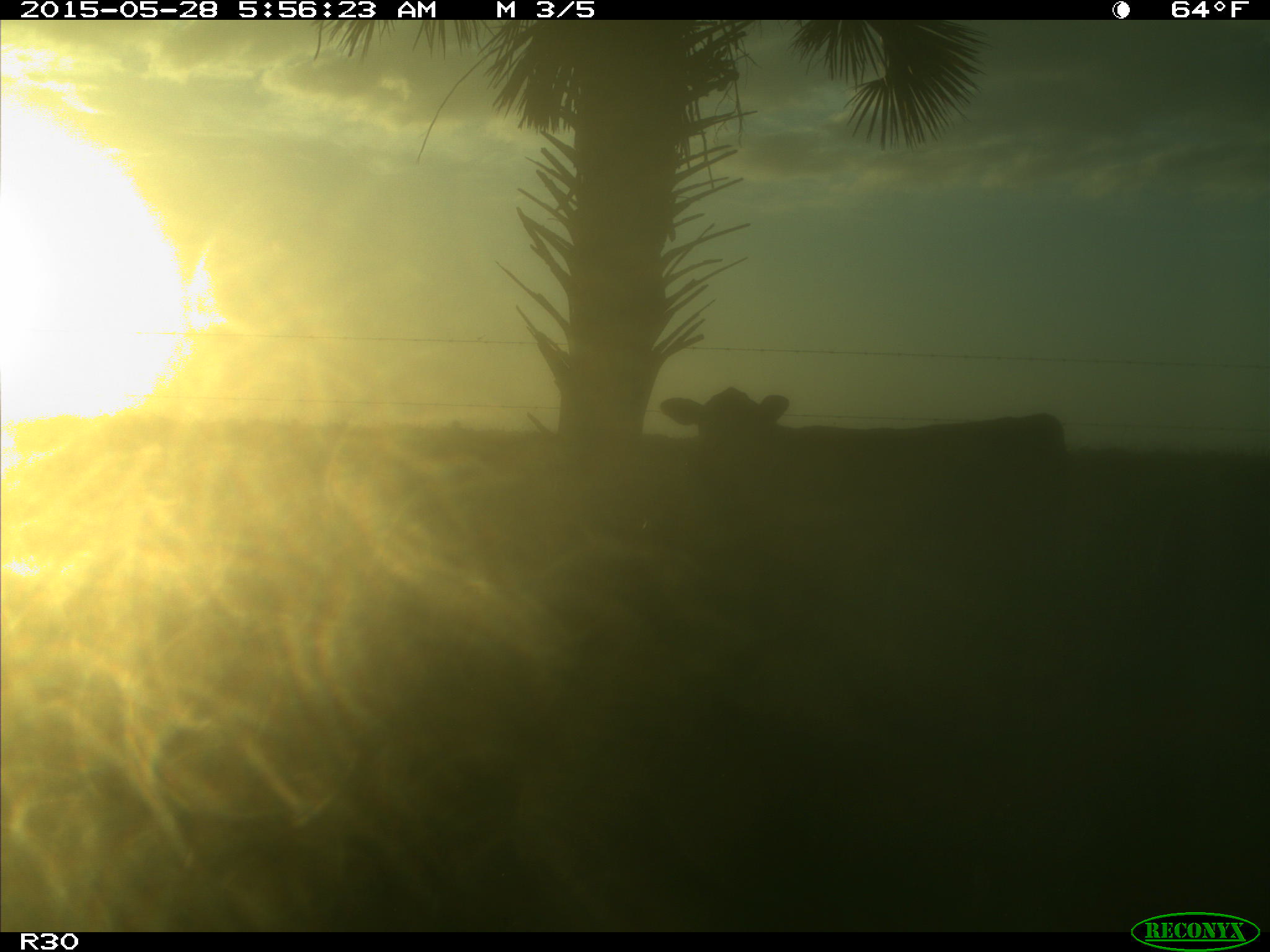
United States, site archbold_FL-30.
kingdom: Animalia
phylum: Chordata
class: Mammalia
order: Artiodactyla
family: Bovidae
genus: Bos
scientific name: Bos taurus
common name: domestic cow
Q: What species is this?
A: Bos taurus (domestic cow).